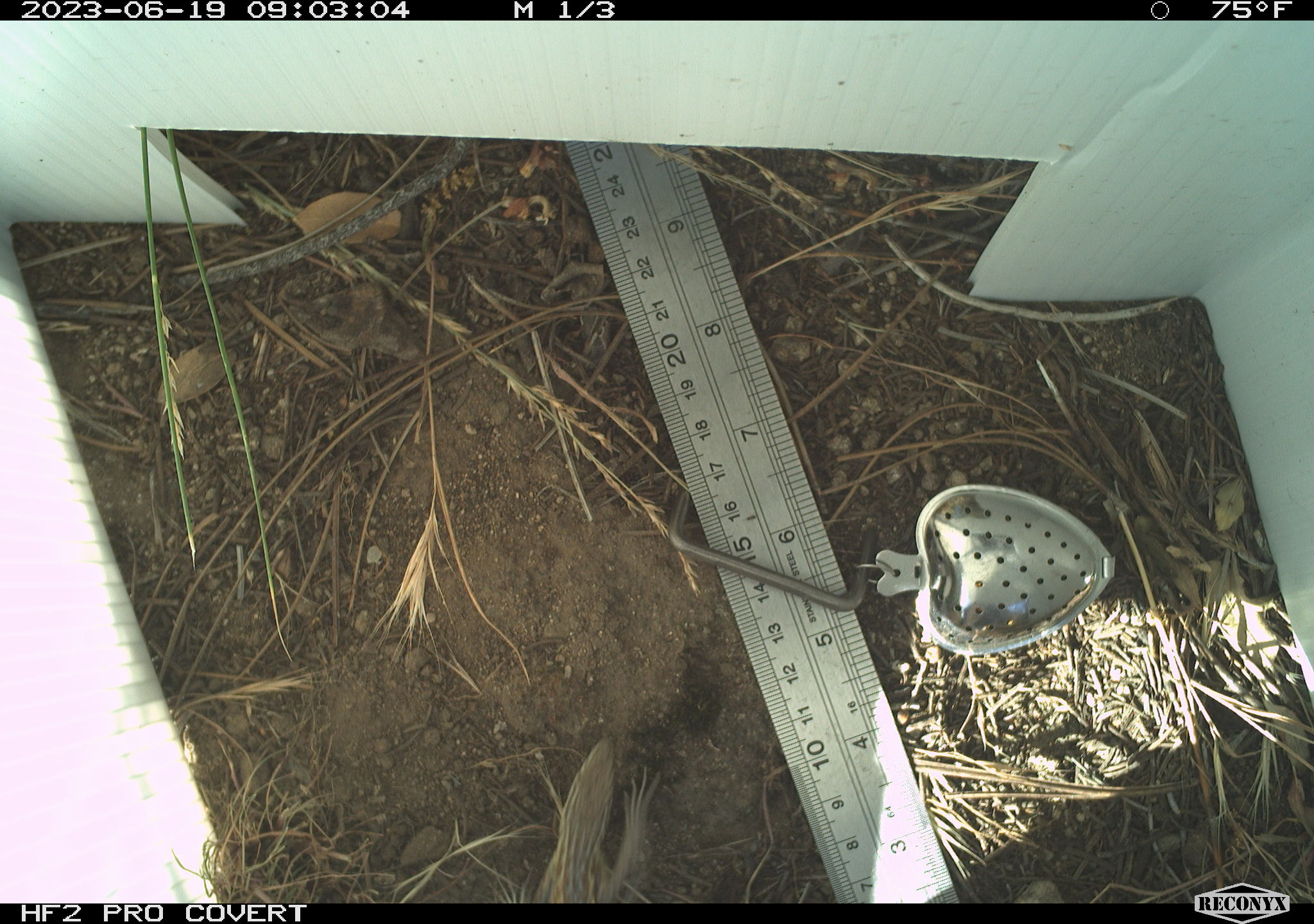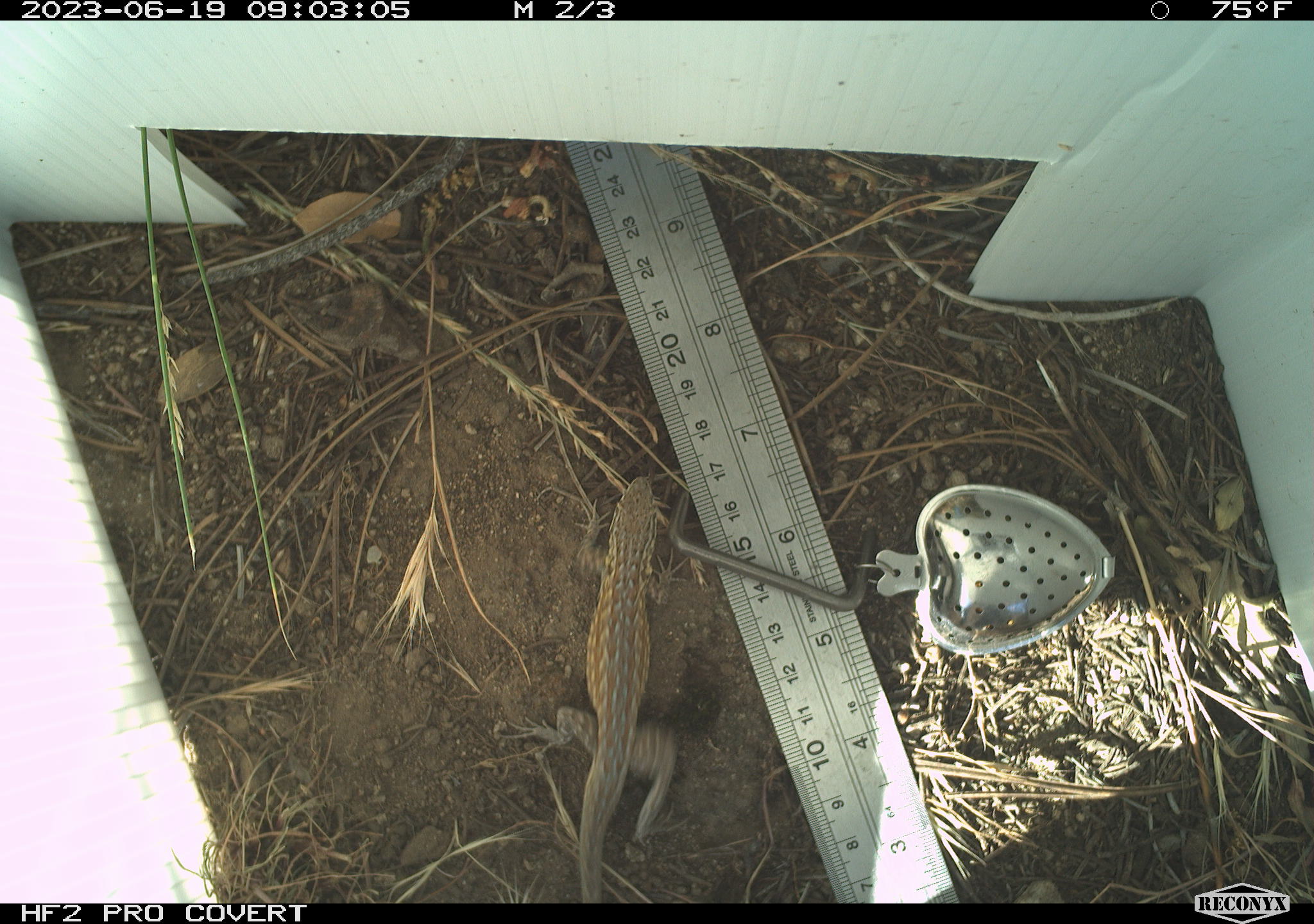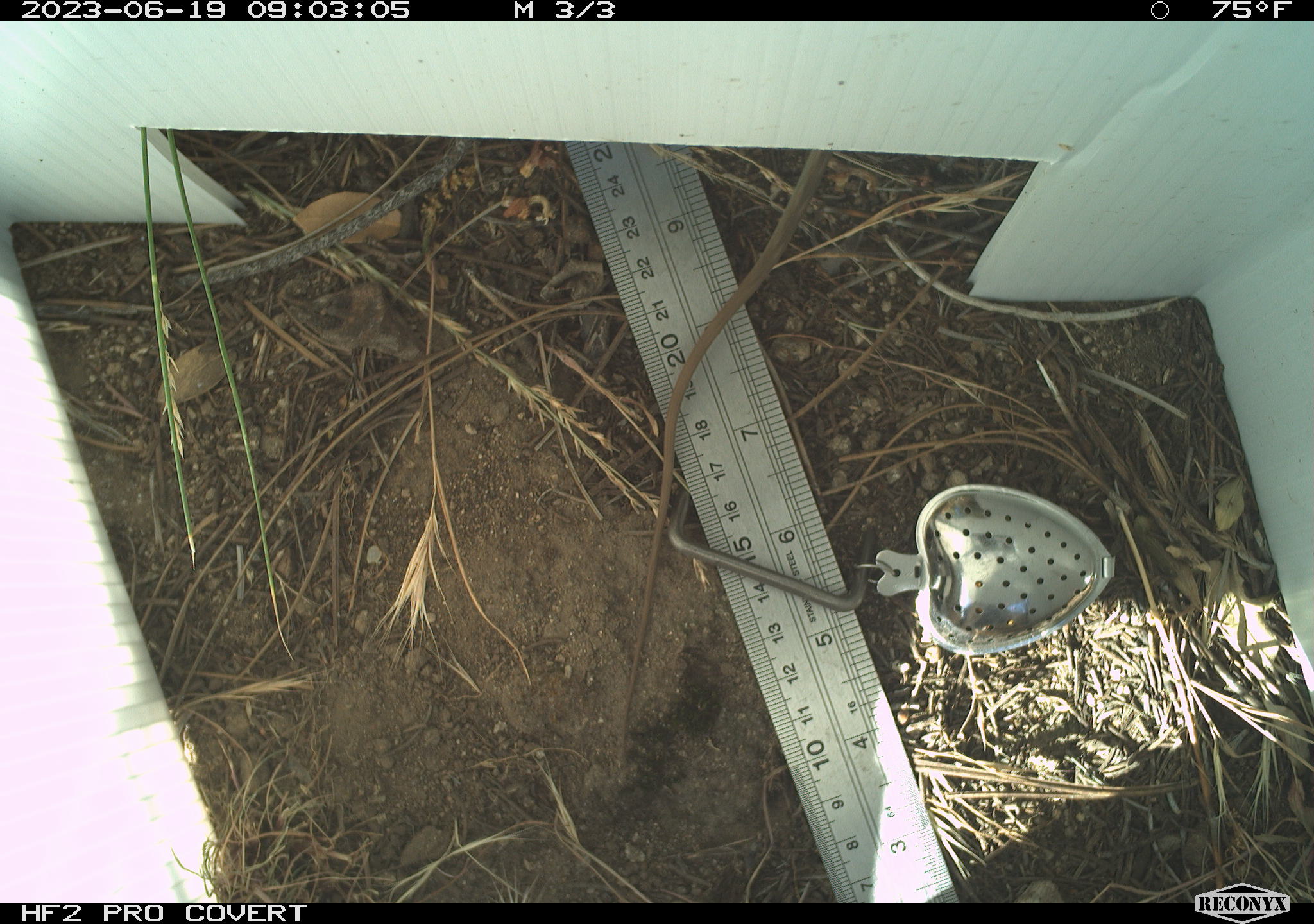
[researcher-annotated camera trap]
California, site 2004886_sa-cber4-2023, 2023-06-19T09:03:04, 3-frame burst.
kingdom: Animalia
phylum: Chordata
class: Reptilia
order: Squamata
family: Phrynosomatidae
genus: Uta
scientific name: Uta stansburiana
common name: common side-blotched lizard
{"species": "common side-blotched lizard (Uta stansburiana)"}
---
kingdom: Animalia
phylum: Chordata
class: Reptilia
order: Squamata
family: Teiidae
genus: Aspidoscelis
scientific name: Aspidoscelis tigris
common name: western whiptail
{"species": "western whiptail (Aspidoscelis tigris)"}